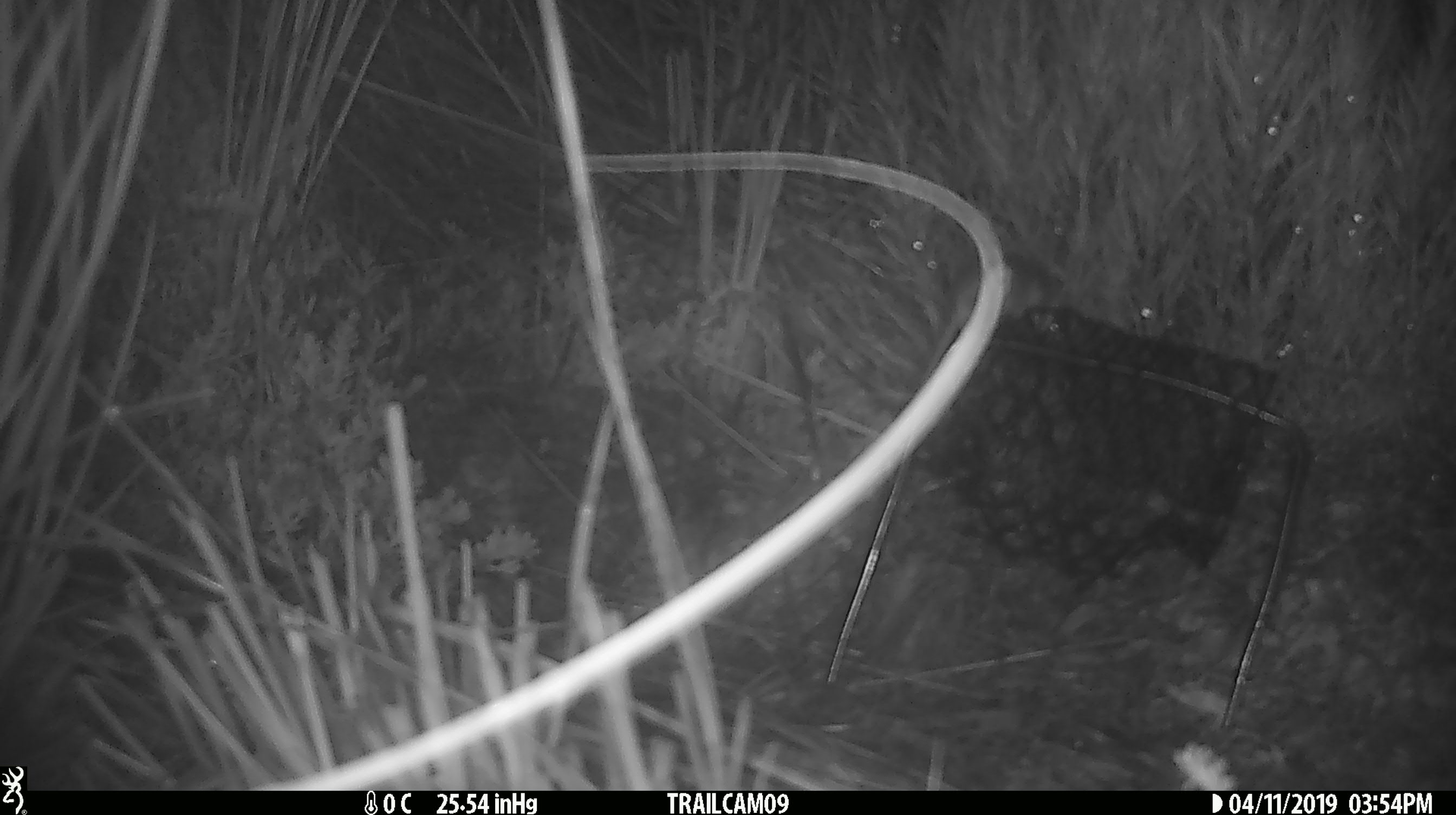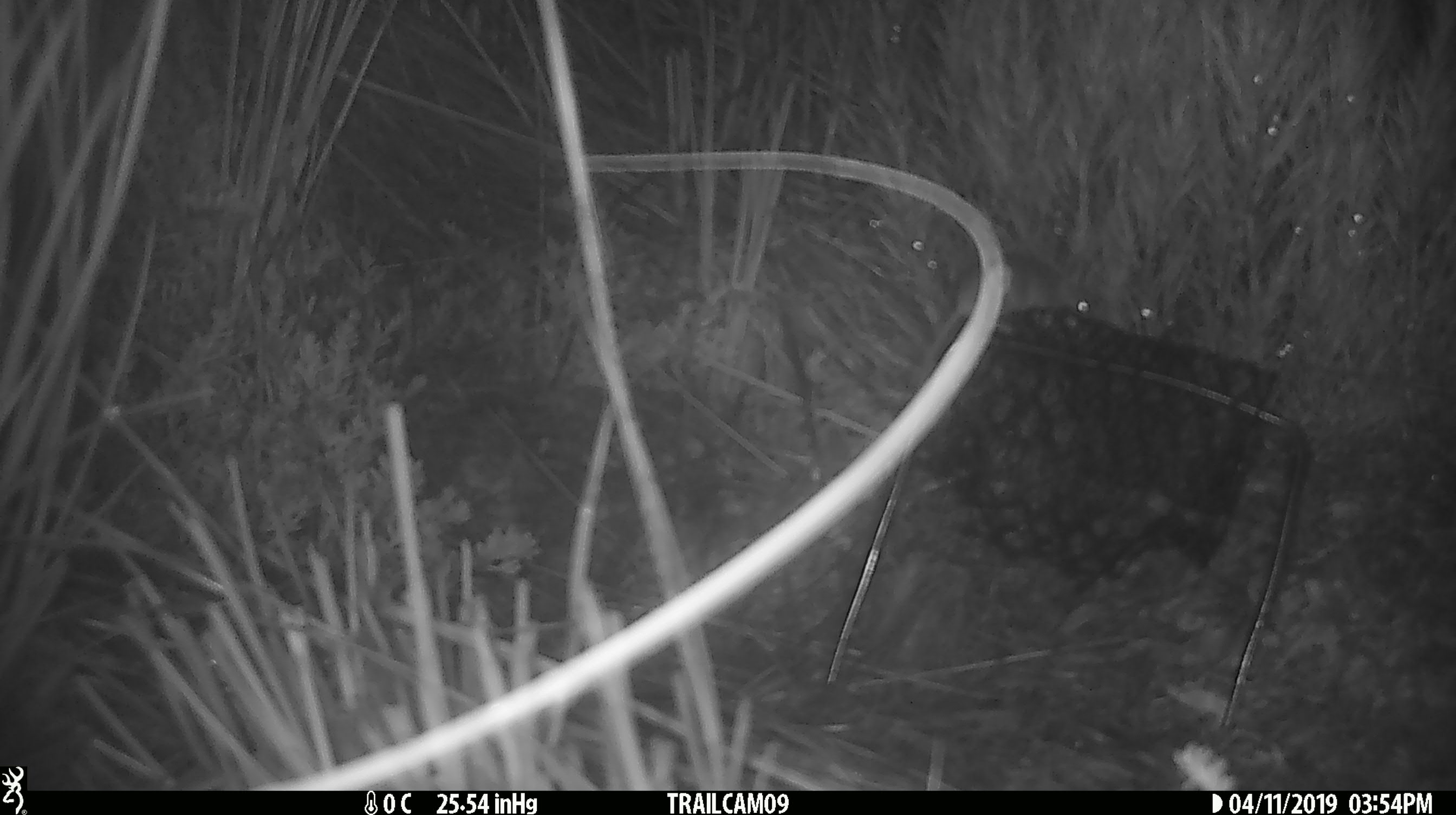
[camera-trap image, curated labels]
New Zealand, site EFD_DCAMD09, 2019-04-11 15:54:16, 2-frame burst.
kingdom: Animalia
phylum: Chordata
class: Mammalia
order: Rodentia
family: Muridae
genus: Mus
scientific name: Mus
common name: mouse